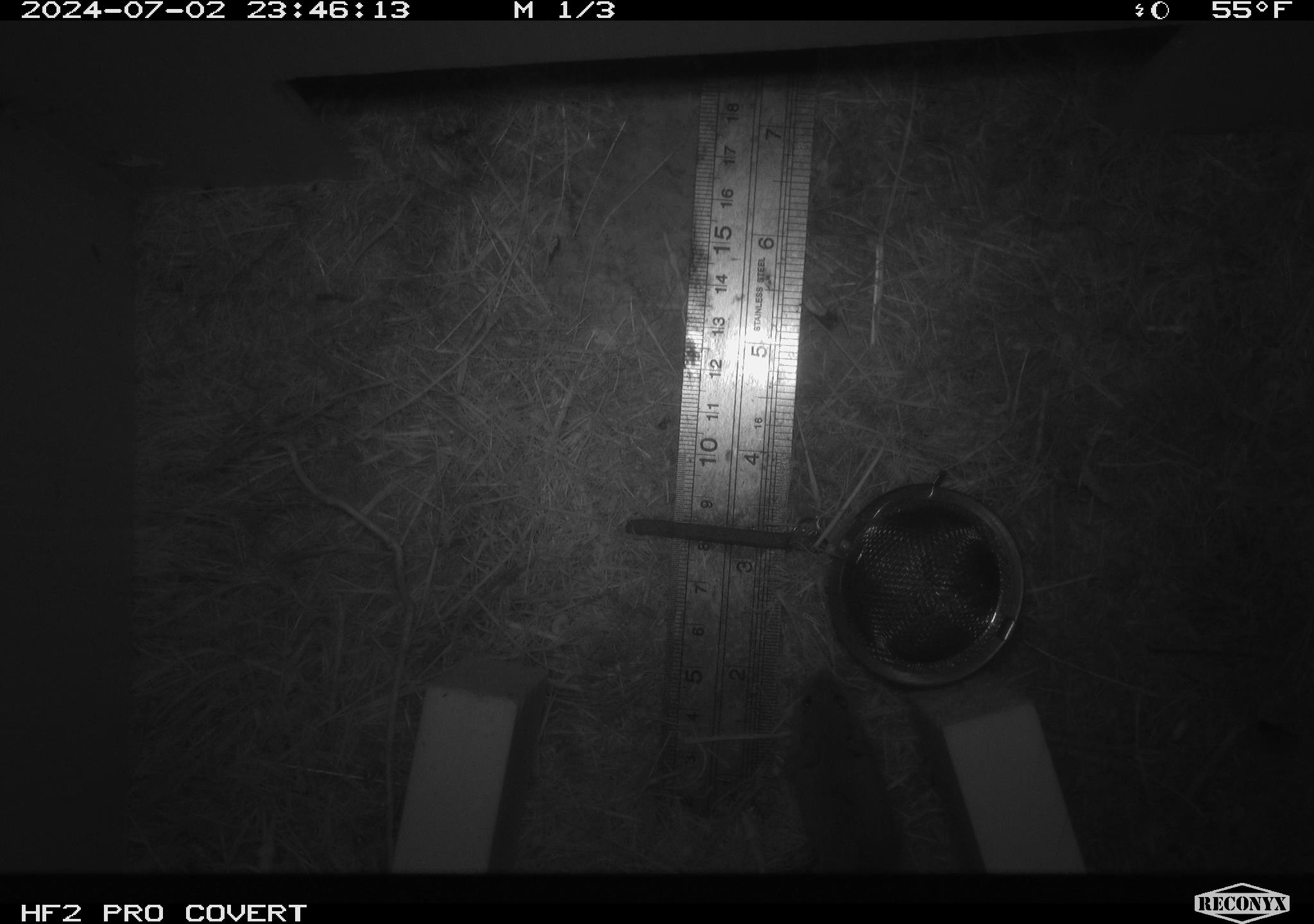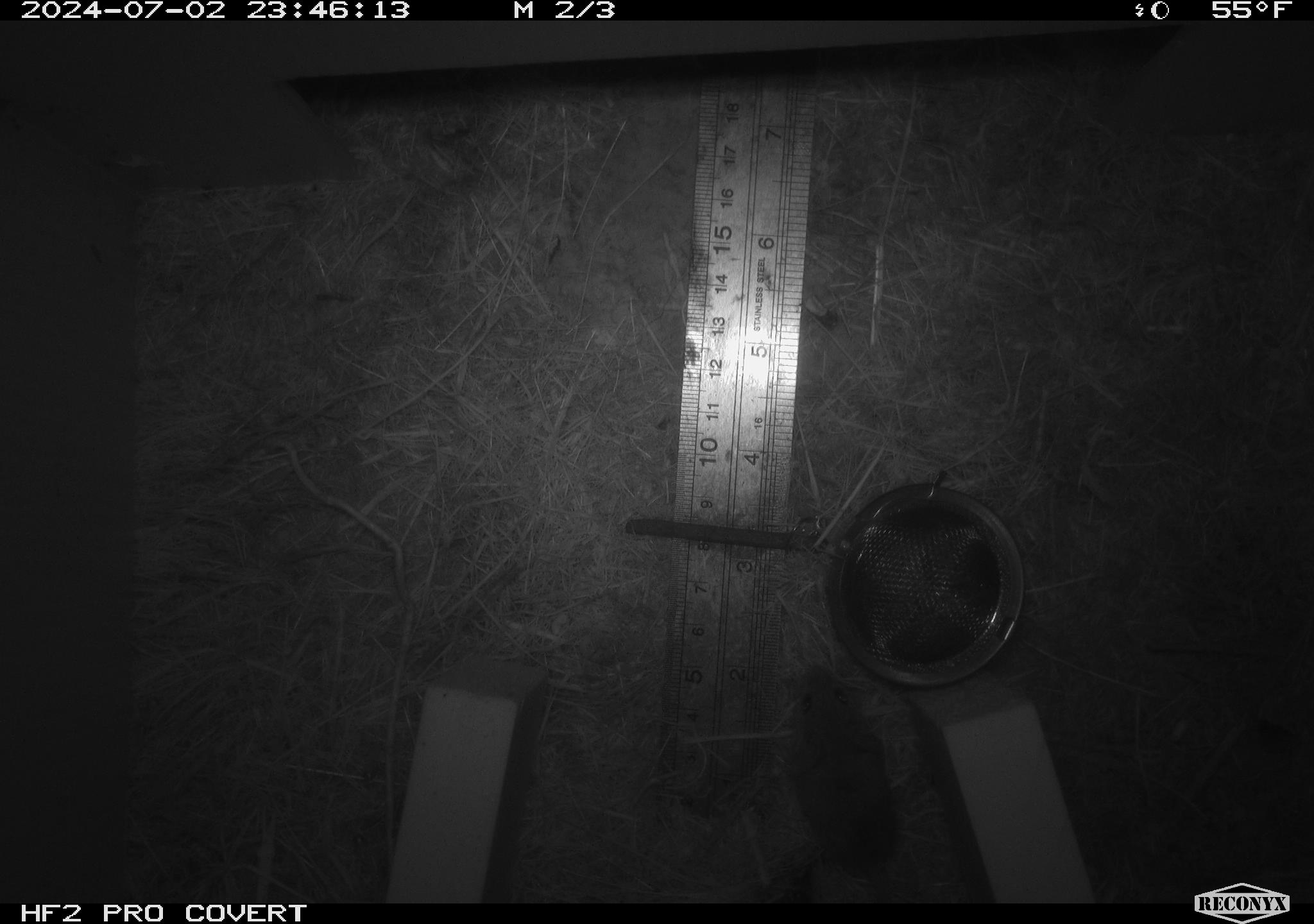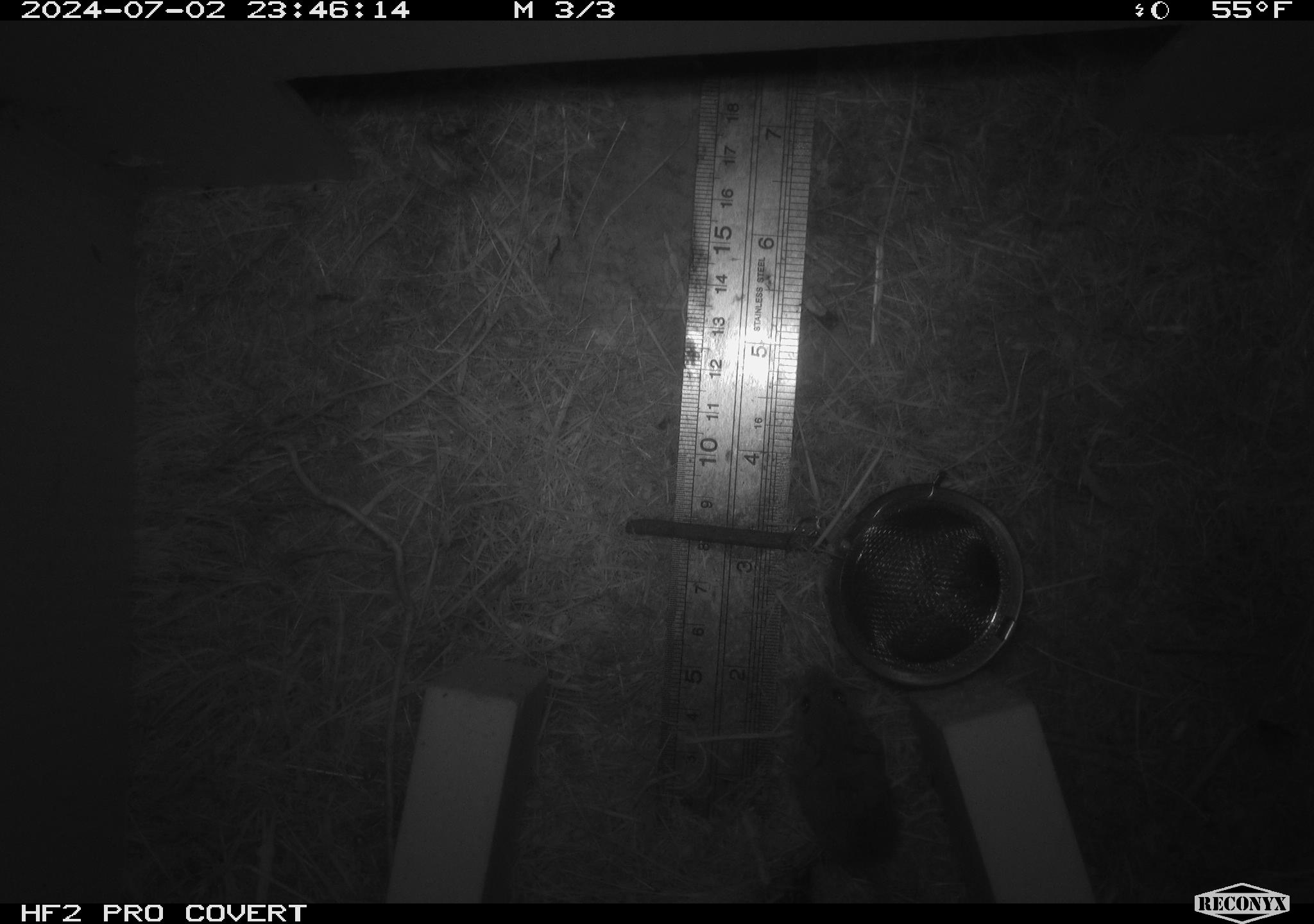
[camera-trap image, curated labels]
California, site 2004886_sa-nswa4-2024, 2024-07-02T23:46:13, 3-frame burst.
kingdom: Animalia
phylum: Chordata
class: Mammalia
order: Rodentia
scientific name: Rodentia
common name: rodent